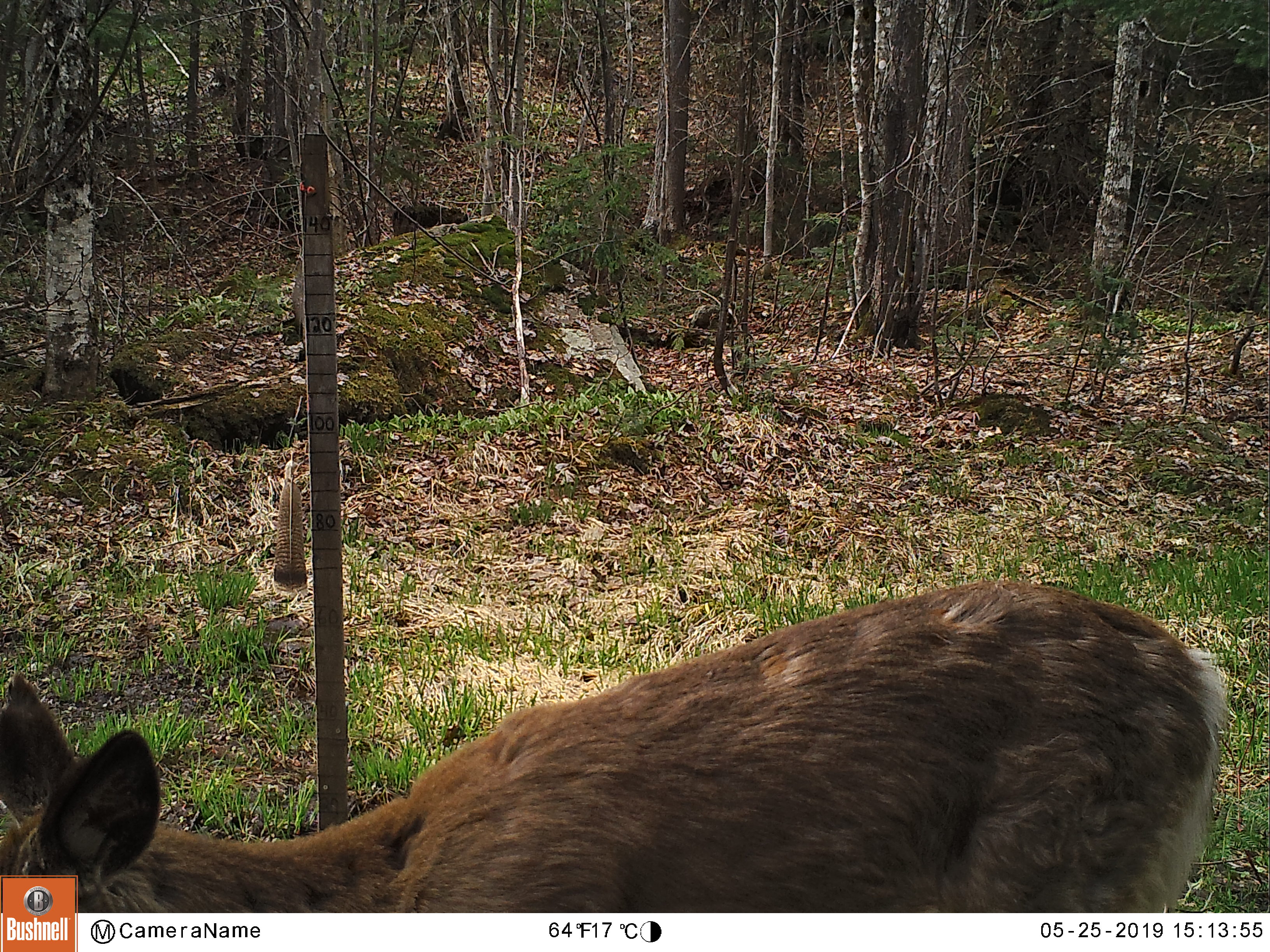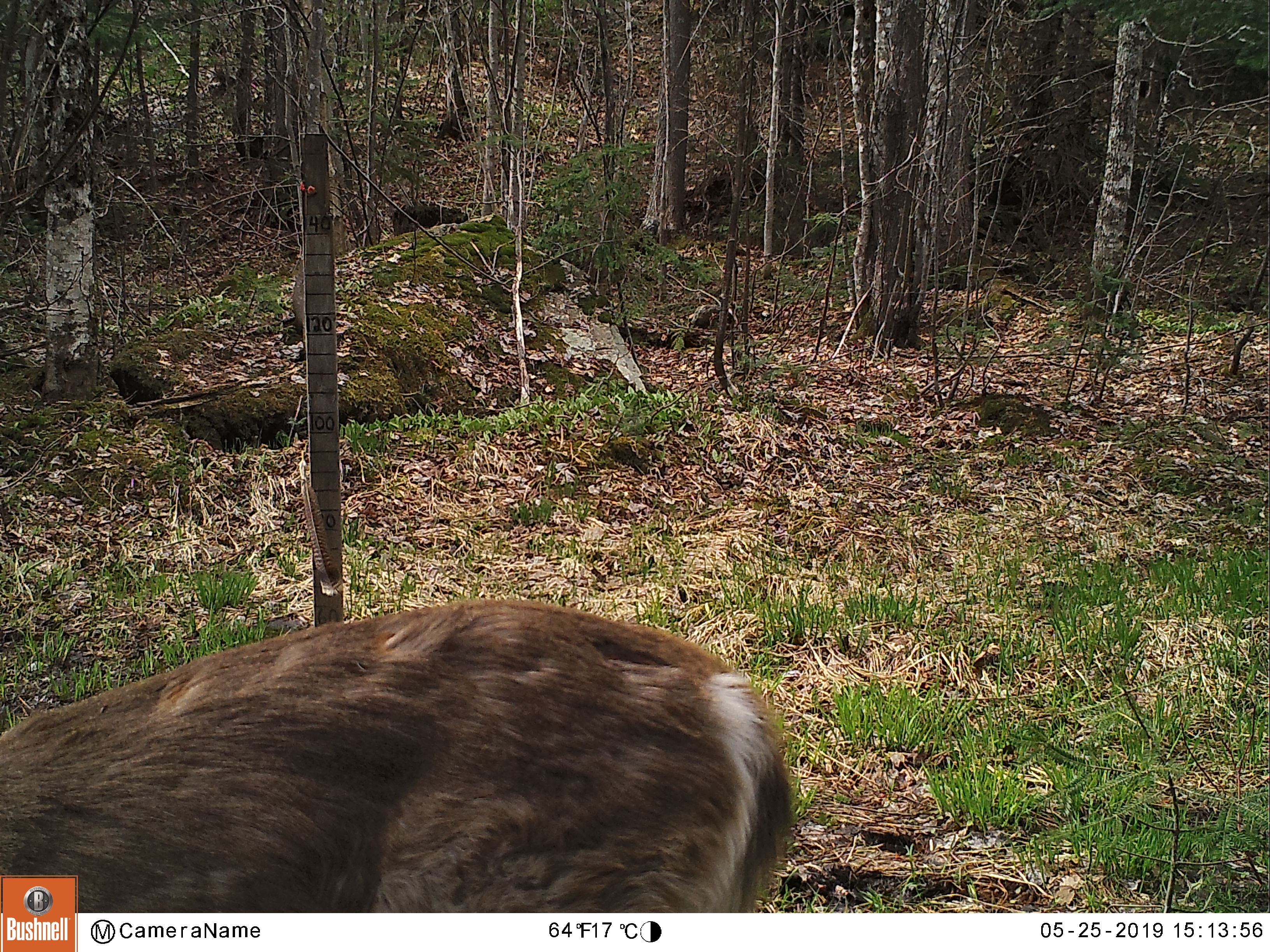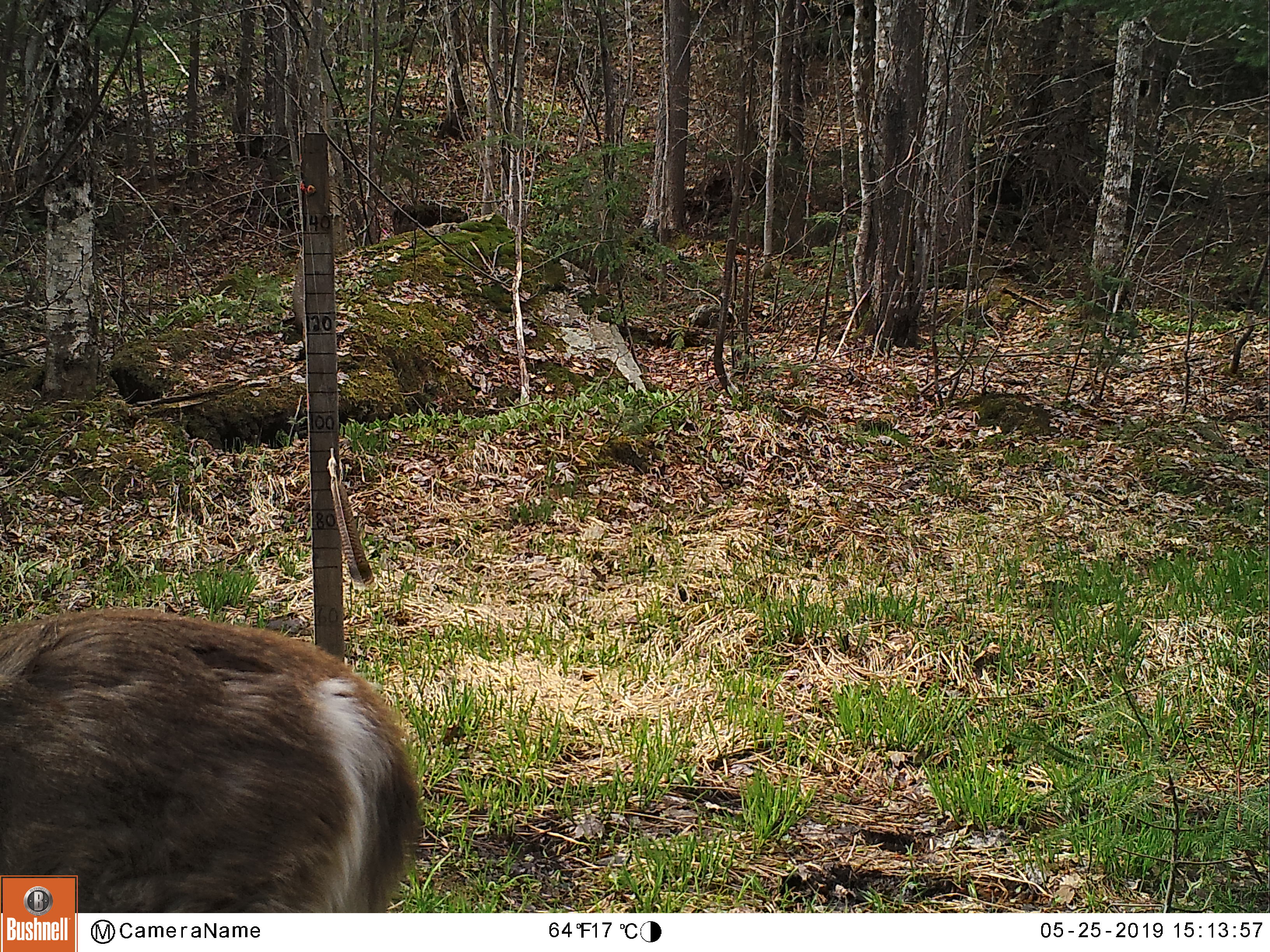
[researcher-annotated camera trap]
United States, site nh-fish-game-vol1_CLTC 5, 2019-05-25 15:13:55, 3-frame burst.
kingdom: Animalia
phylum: Chordata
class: Mammalia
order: Artiodactyla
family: Cervidae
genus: Odocoileus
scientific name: Odocoileus virginianus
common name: white-tailed deer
White-tailed deer (Odocoileus virginianus).